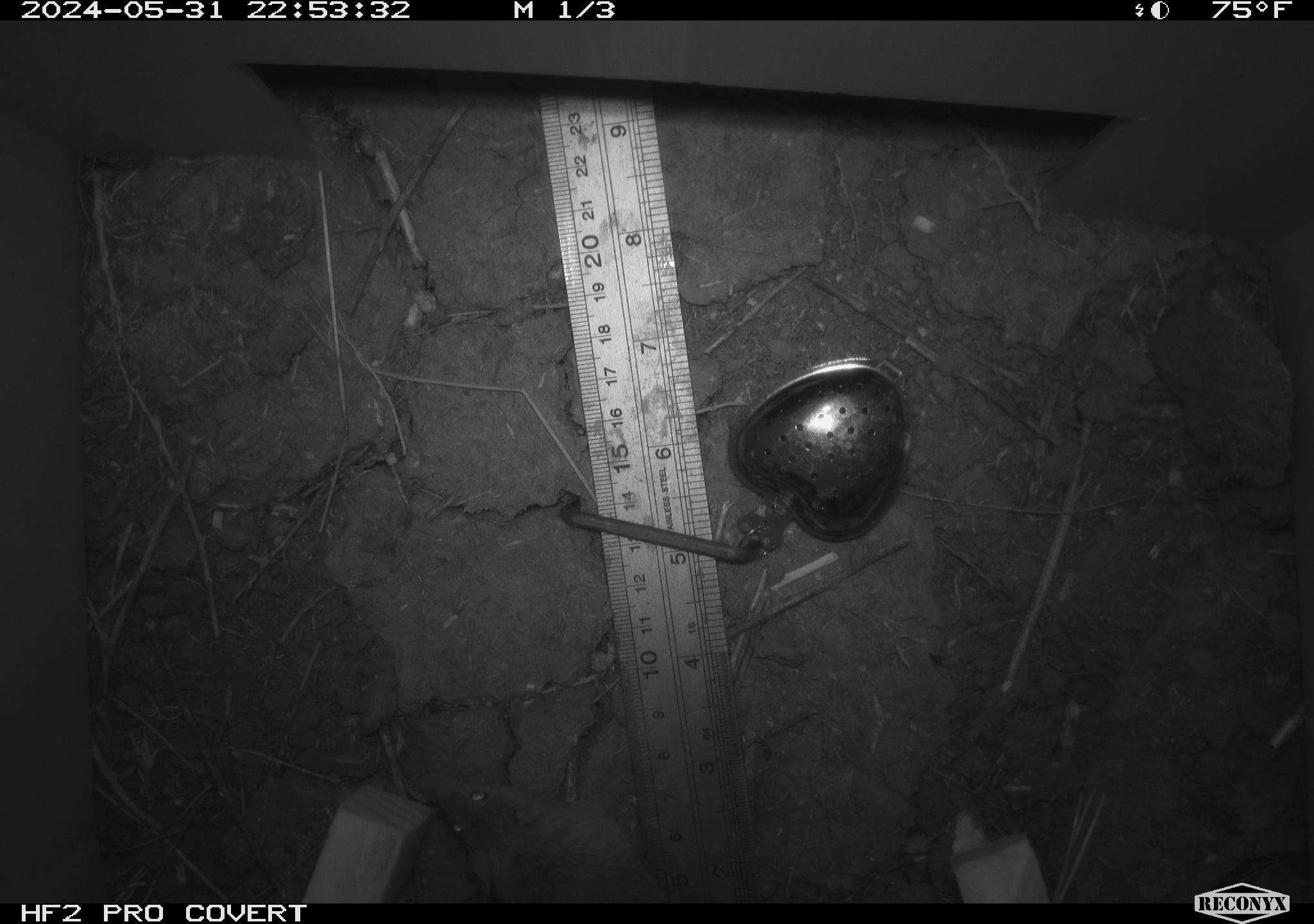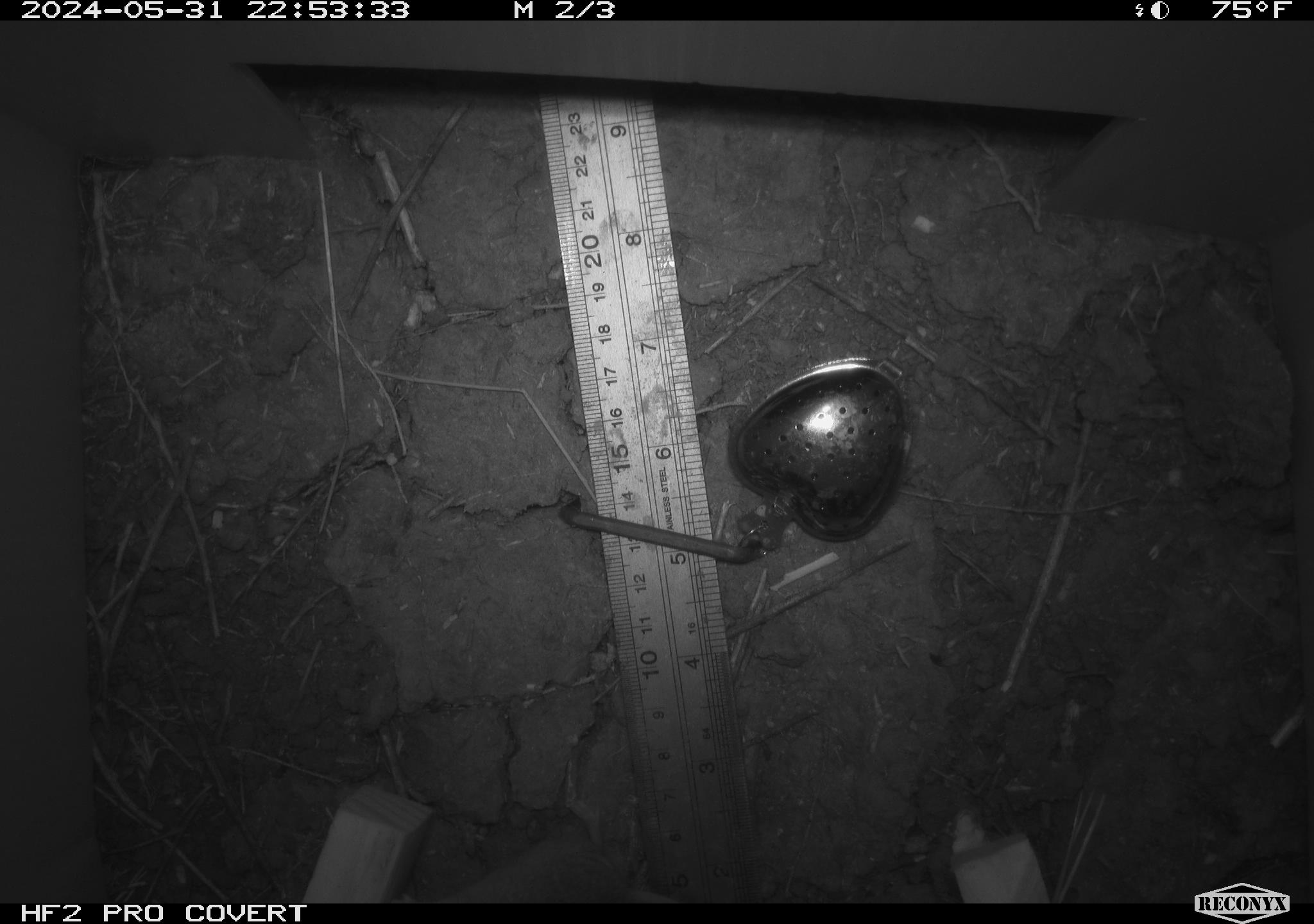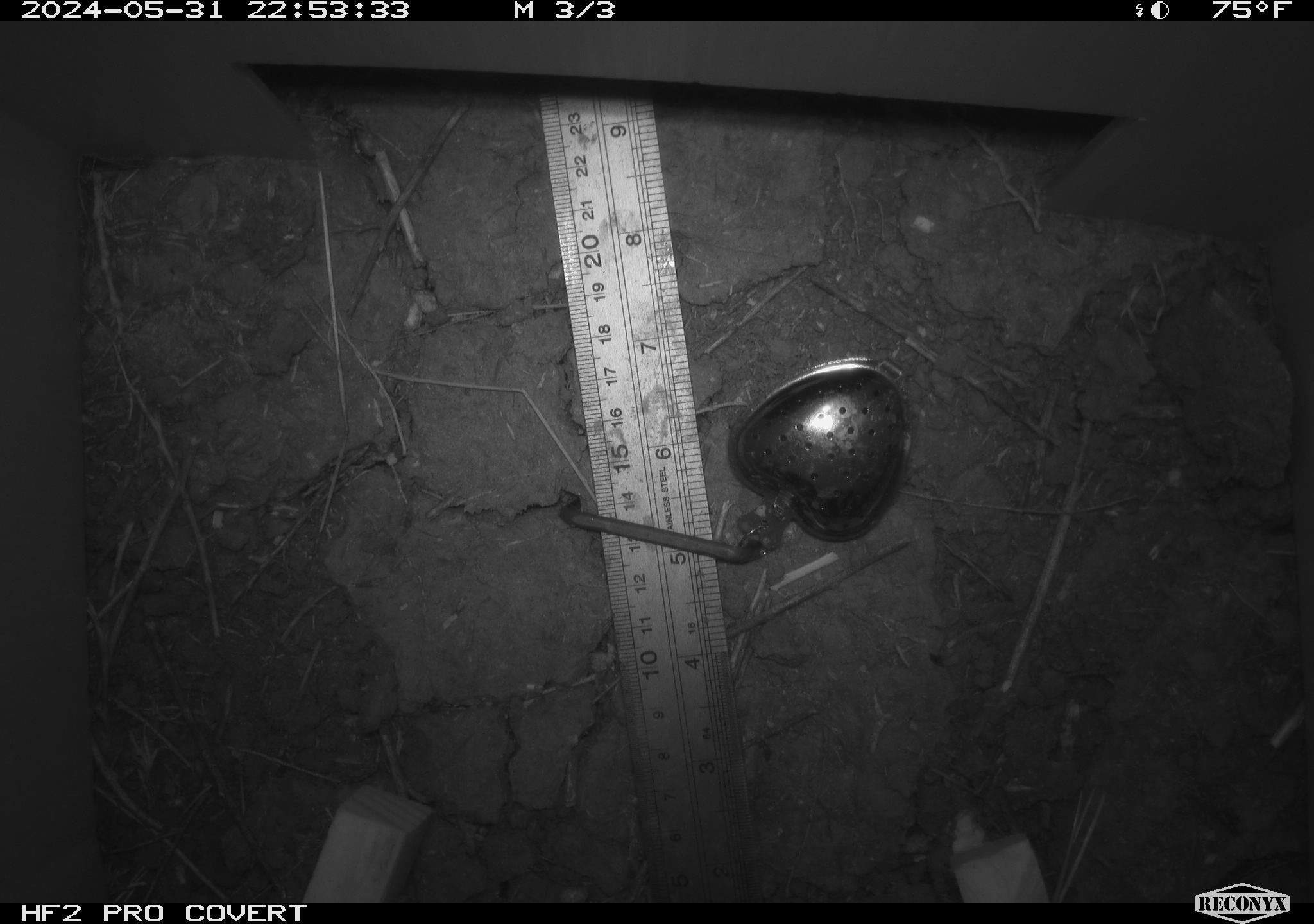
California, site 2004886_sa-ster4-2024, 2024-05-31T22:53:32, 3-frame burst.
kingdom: Animalia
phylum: Chordata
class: Mammalia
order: Rodentia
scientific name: Rodentia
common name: mouse species